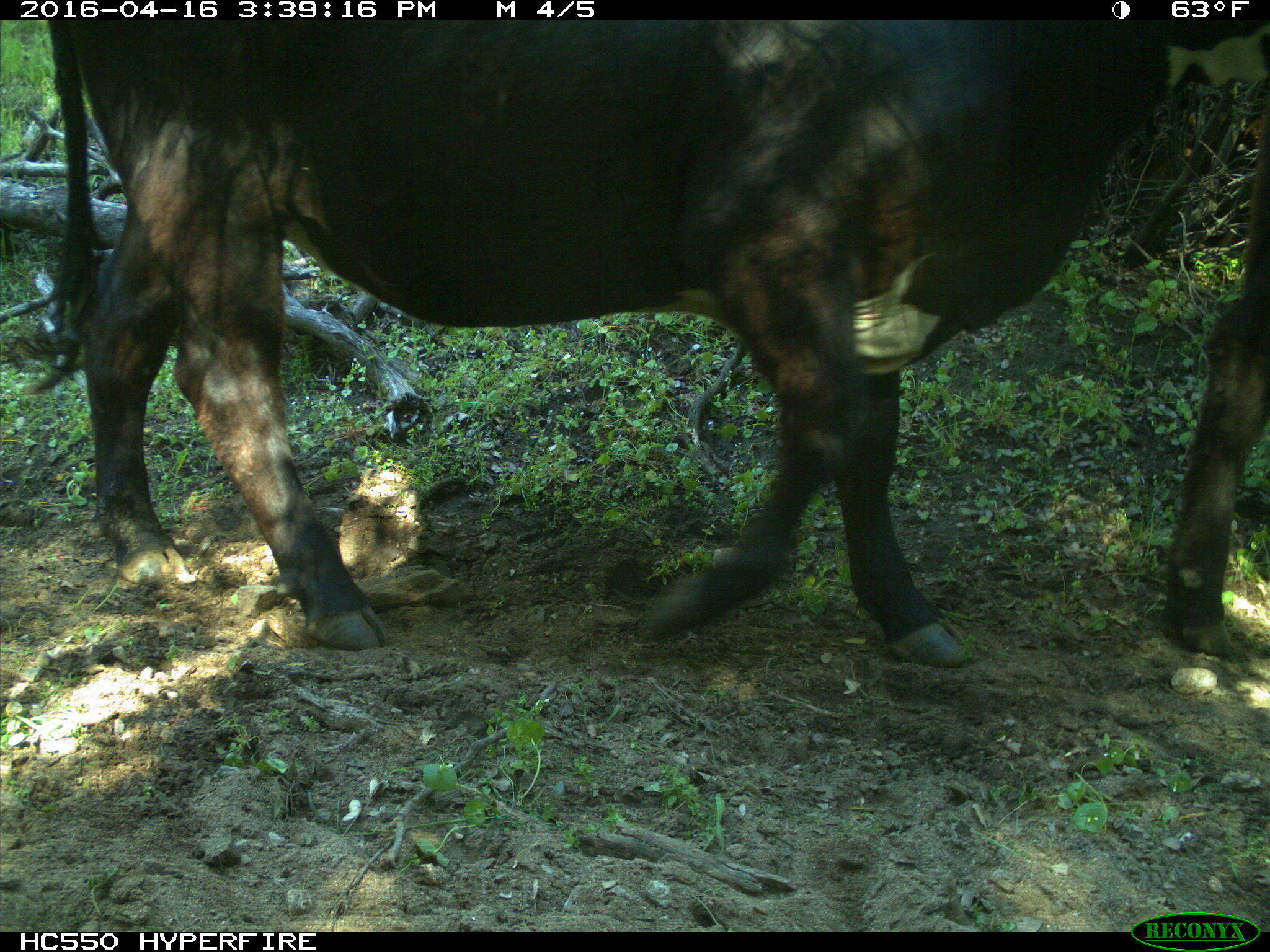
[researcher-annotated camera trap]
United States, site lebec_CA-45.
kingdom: Animalia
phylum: Chordata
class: Mammalia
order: Artiodactyla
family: Bovidae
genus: Bos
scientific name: Bos taurus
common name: domestic cow